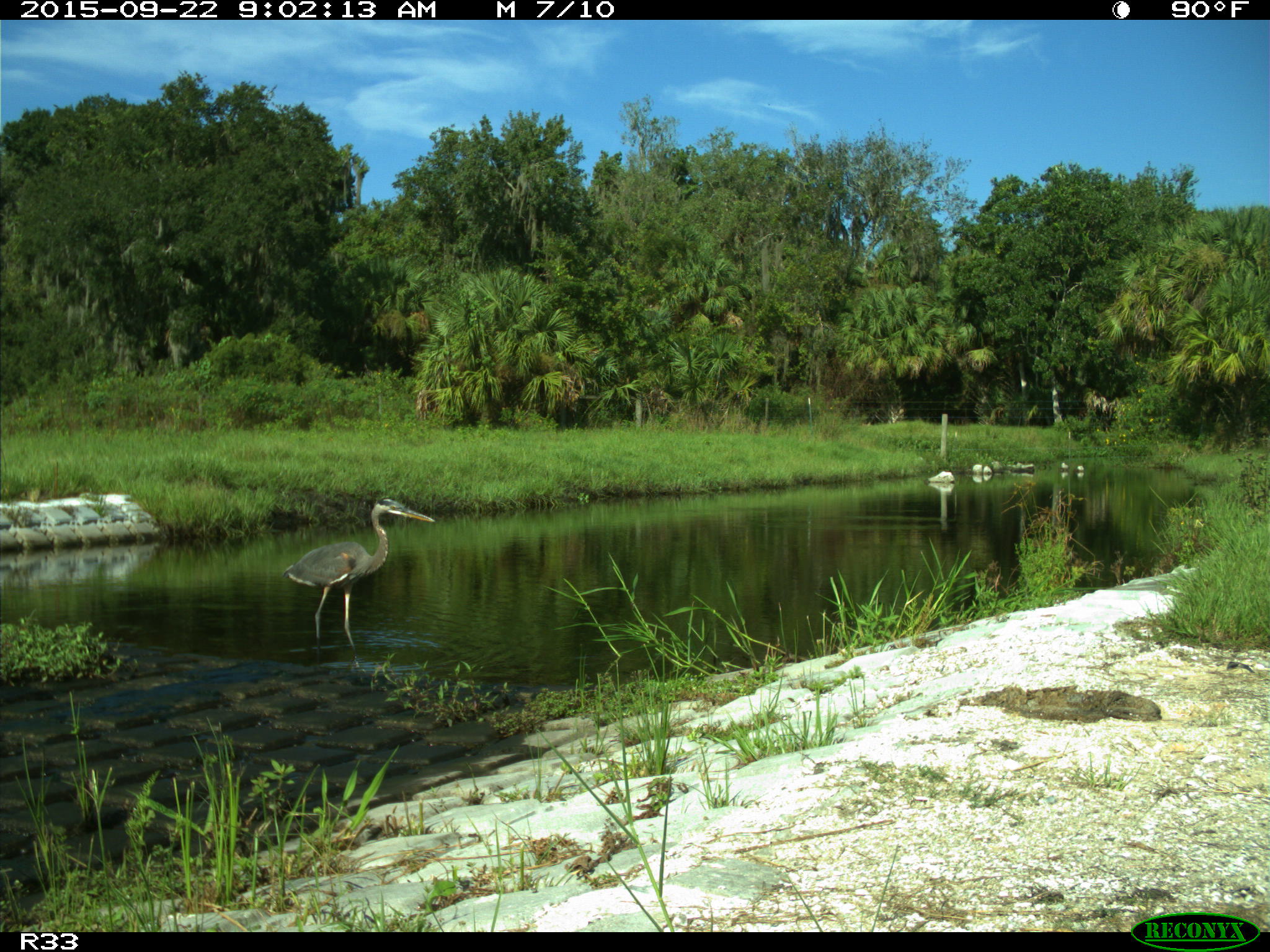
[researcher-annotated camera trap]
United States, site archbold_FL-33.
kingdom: Animalia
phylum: Chordata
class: Aves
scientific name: Aves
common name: birds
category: unidentified bird